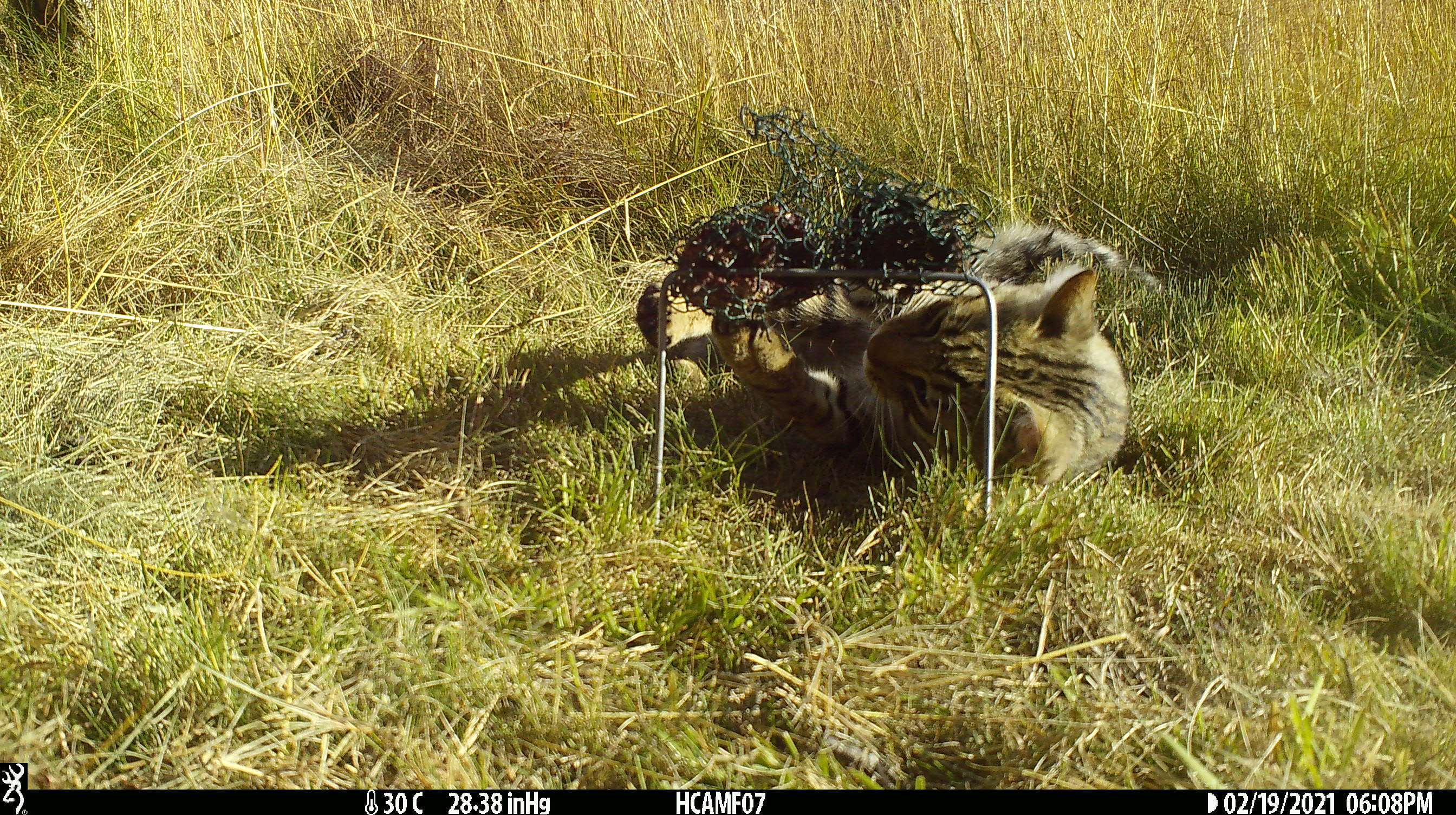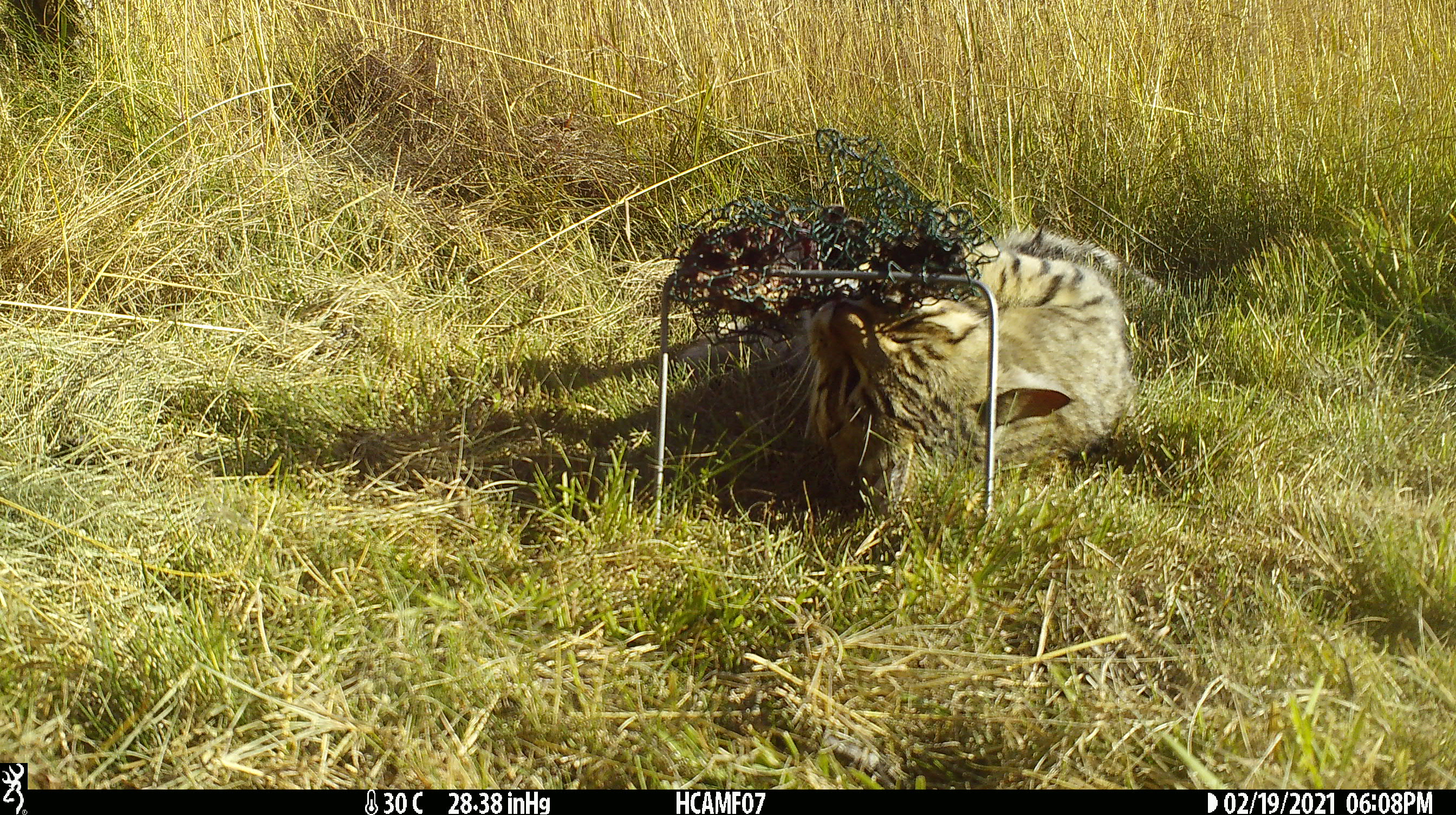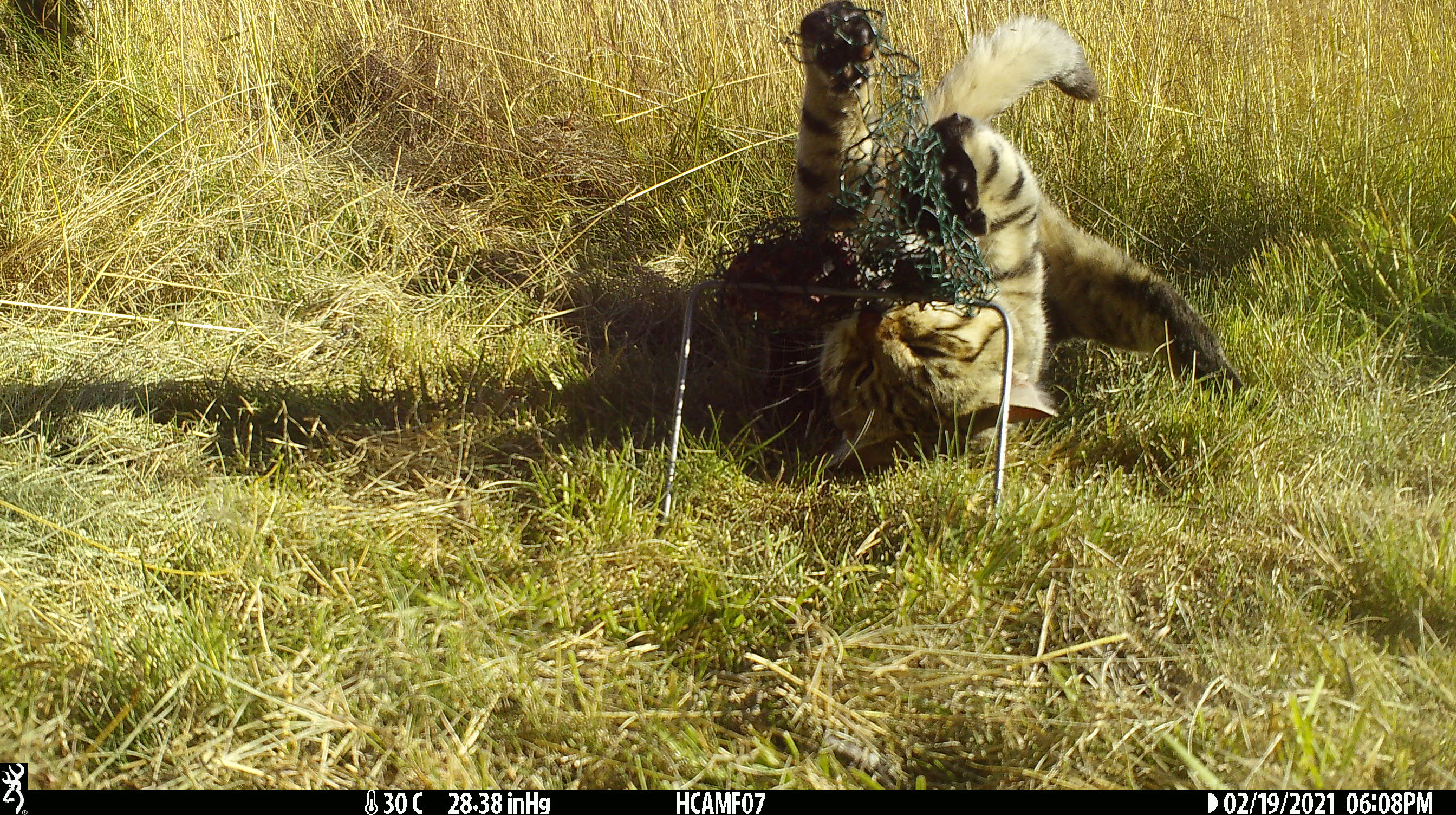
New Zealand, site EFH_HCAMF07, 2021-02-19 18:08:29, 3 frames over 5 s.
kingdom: Animalia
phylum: Chordata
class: Mammalia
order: Carnivora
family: Felidae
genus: Felis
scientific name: Felis catus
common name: domestic cat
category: cat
Cat (domestic cat) (Felis catus).